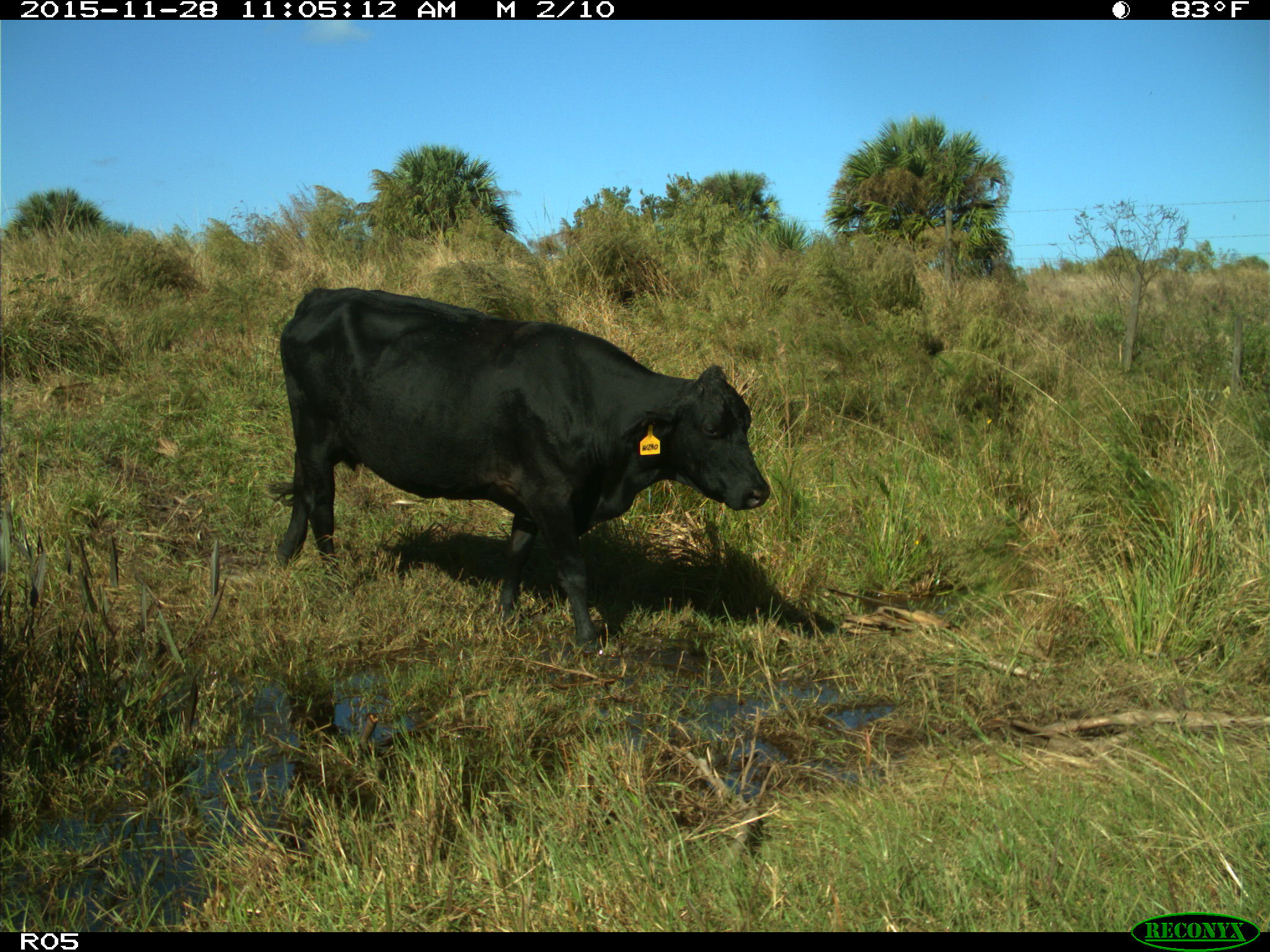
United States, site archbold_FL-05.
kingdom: Animalia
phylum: Chordata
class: Mammalia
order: Artiodactyla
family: Bovidae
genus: Bos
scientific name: Bos taurus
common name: domestic cow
Bos taurus (domestic cow).